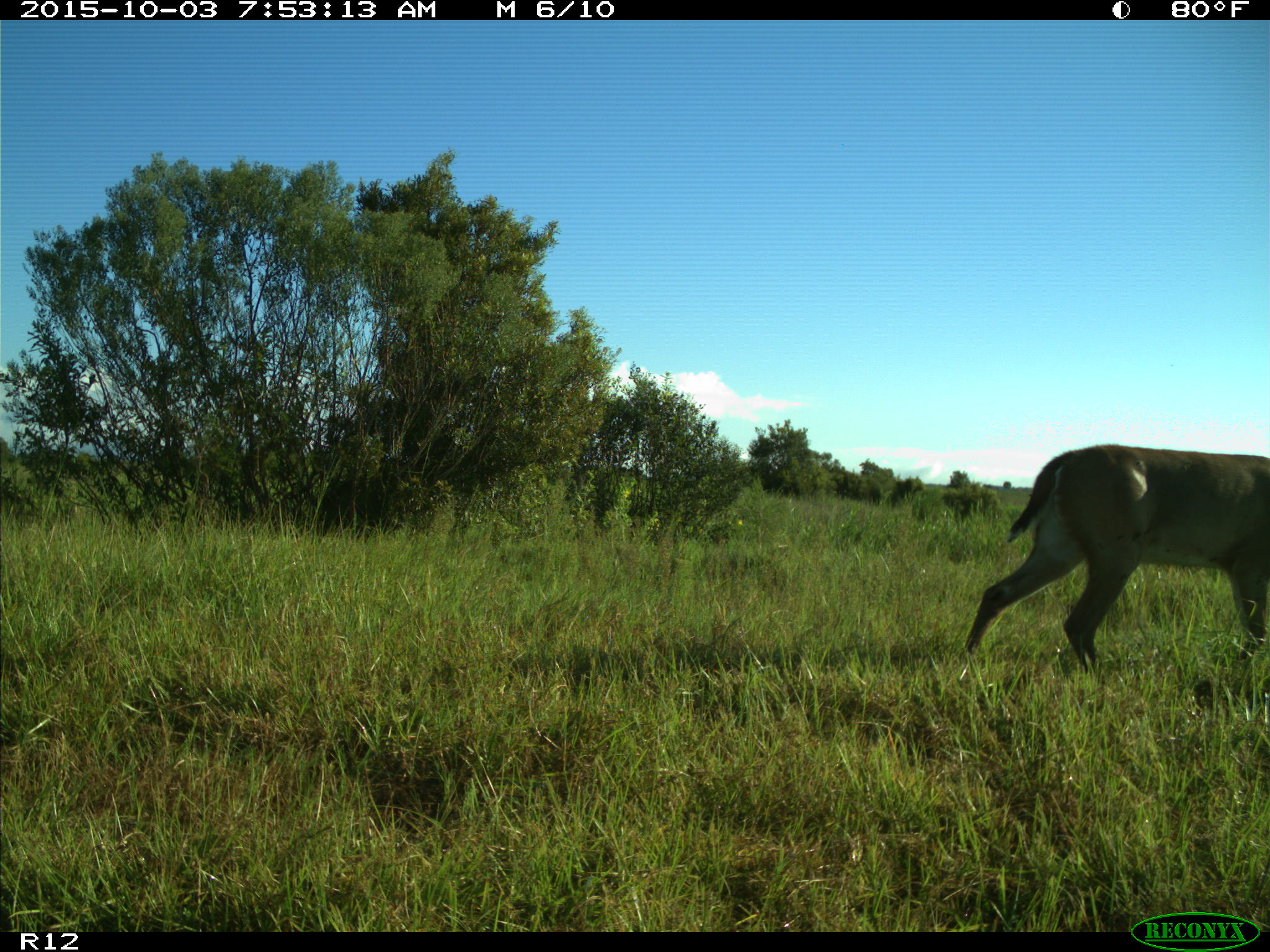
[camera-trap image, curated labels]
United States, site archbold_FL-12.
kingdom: Animalia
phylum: Chordata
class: Mammalia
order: Artiodactyla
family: Cervidae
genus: Odocoileus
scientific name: Odocoileus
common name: deer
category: unidentified deer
Unidentified deer (deer) (Odocoileus).